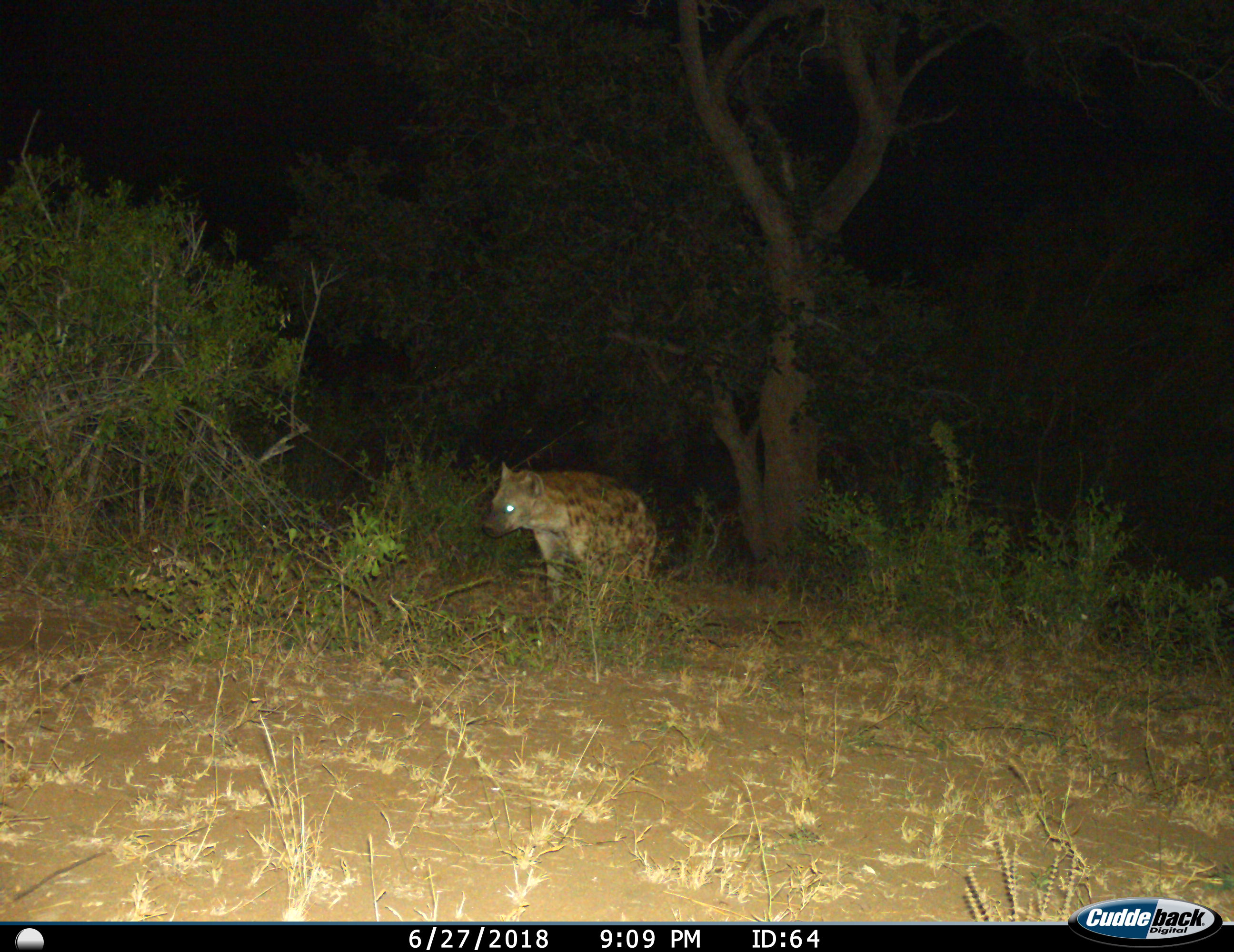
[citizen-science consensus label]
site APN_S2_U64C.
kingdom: Animalia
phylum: Chordata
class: Mammalia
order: Carnivora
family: Hyaenidae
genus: Crocuta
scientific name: Crocuta crocuta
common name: spotted hyena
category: hyenaspotted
Hyenaspotted (spotted hyena) (Crocuta crocuta), count 1. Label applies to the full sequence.